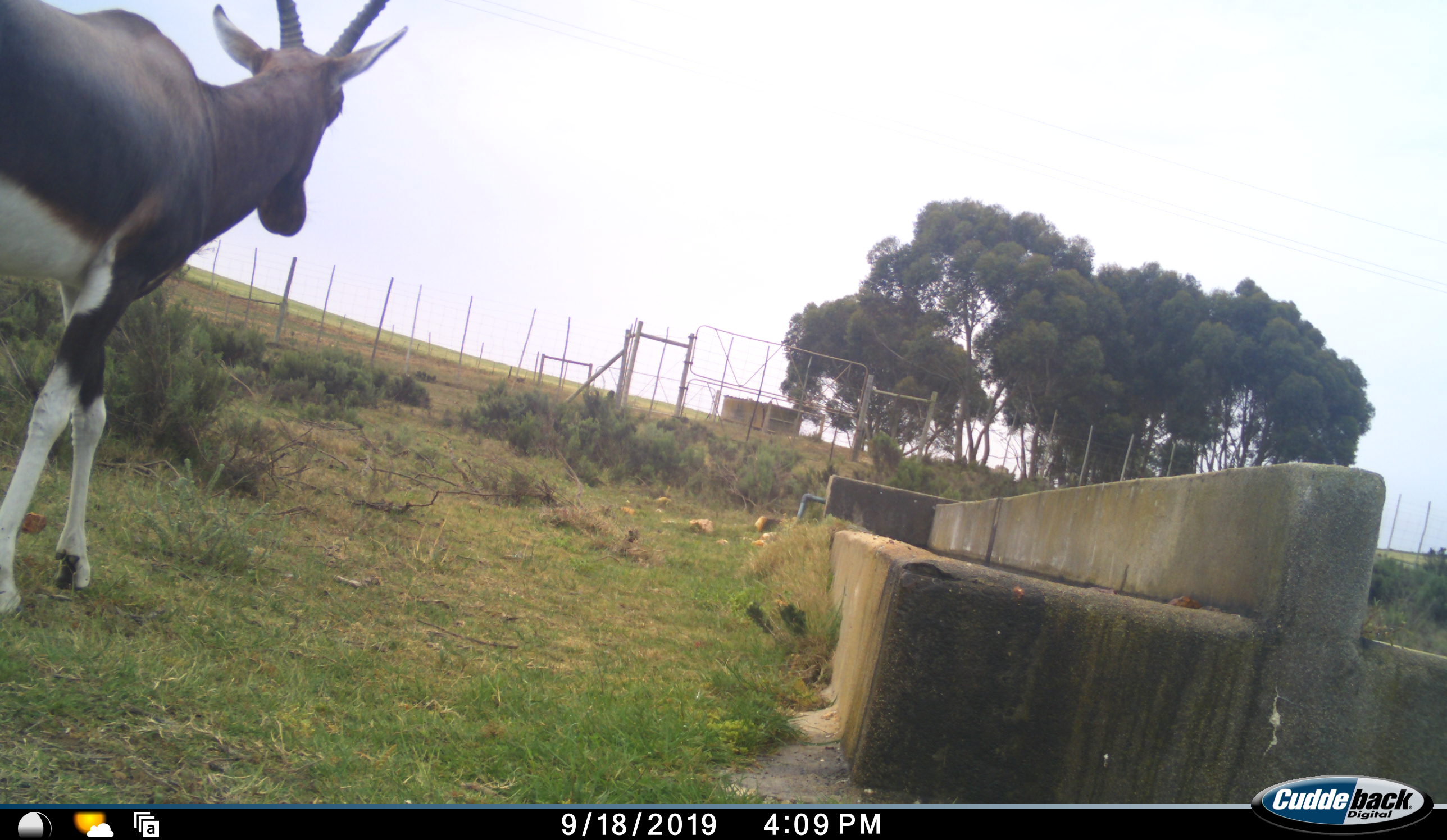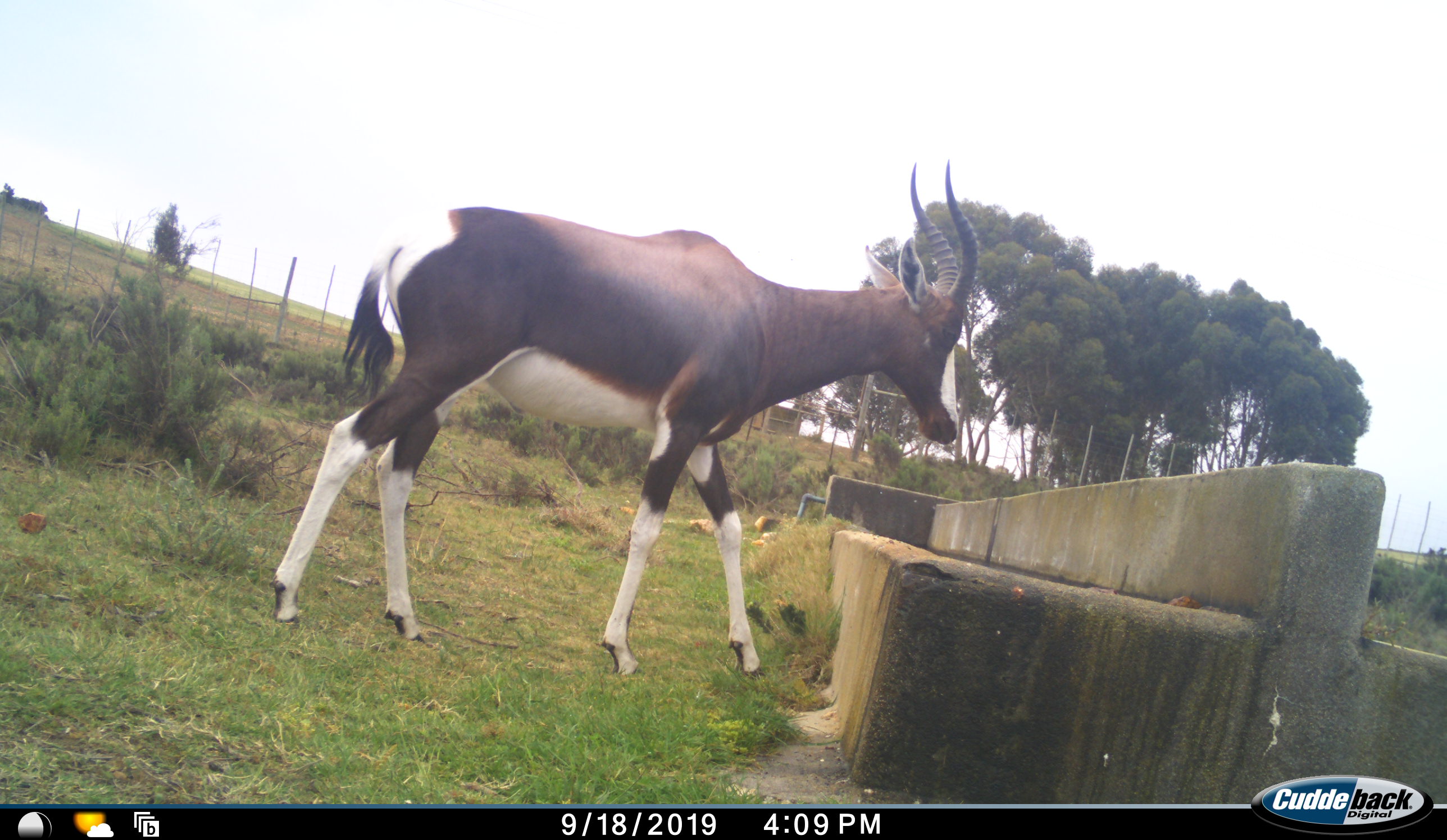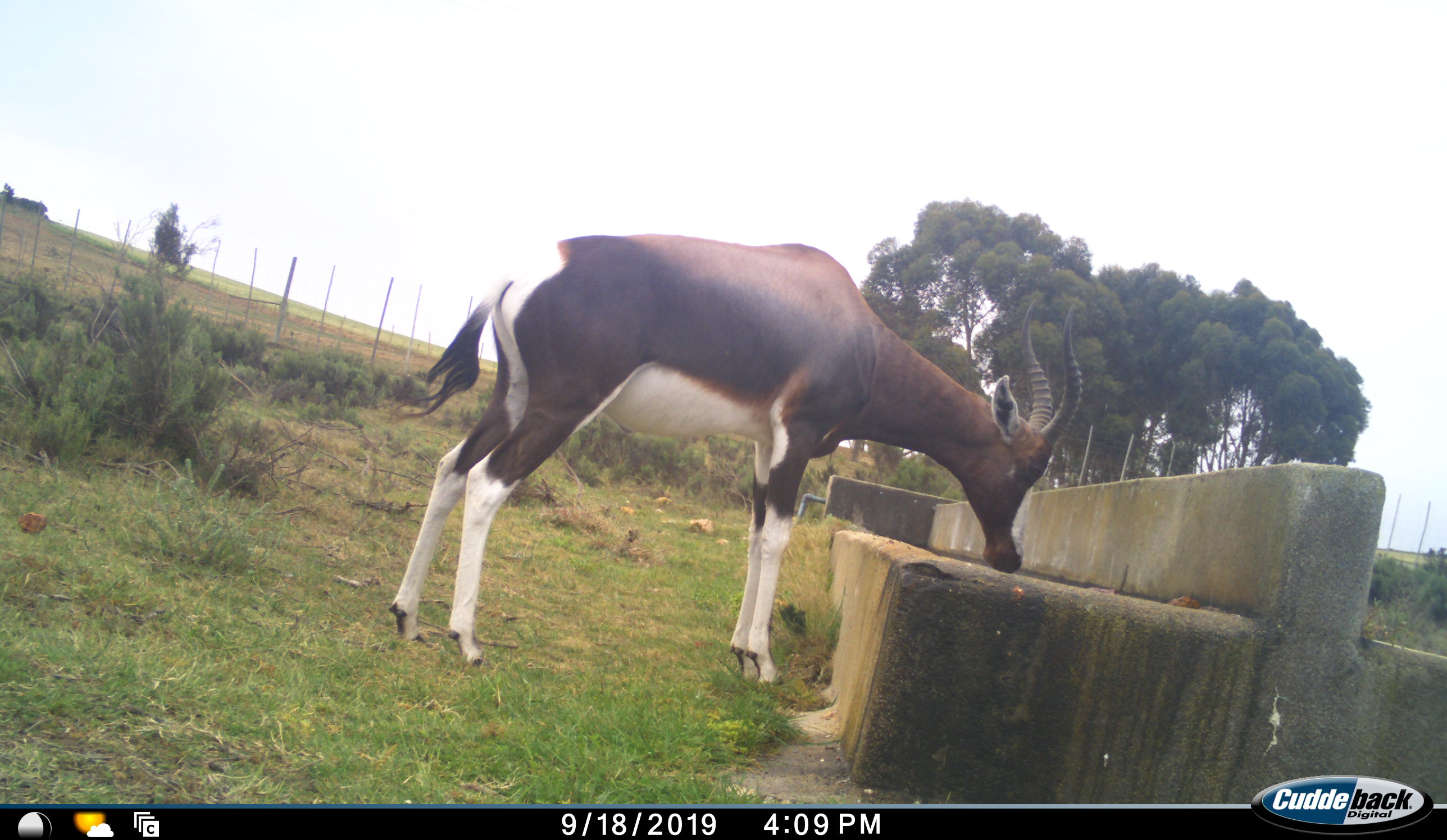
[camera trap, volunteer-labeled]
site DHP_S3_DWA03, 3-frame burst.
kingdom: Animalia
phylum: Chordata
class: Mammalia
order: Artiodactyla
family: Bovidae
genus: Damaliscus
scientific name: Damaliscus pygargus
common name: bontebok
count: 1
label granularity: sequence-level